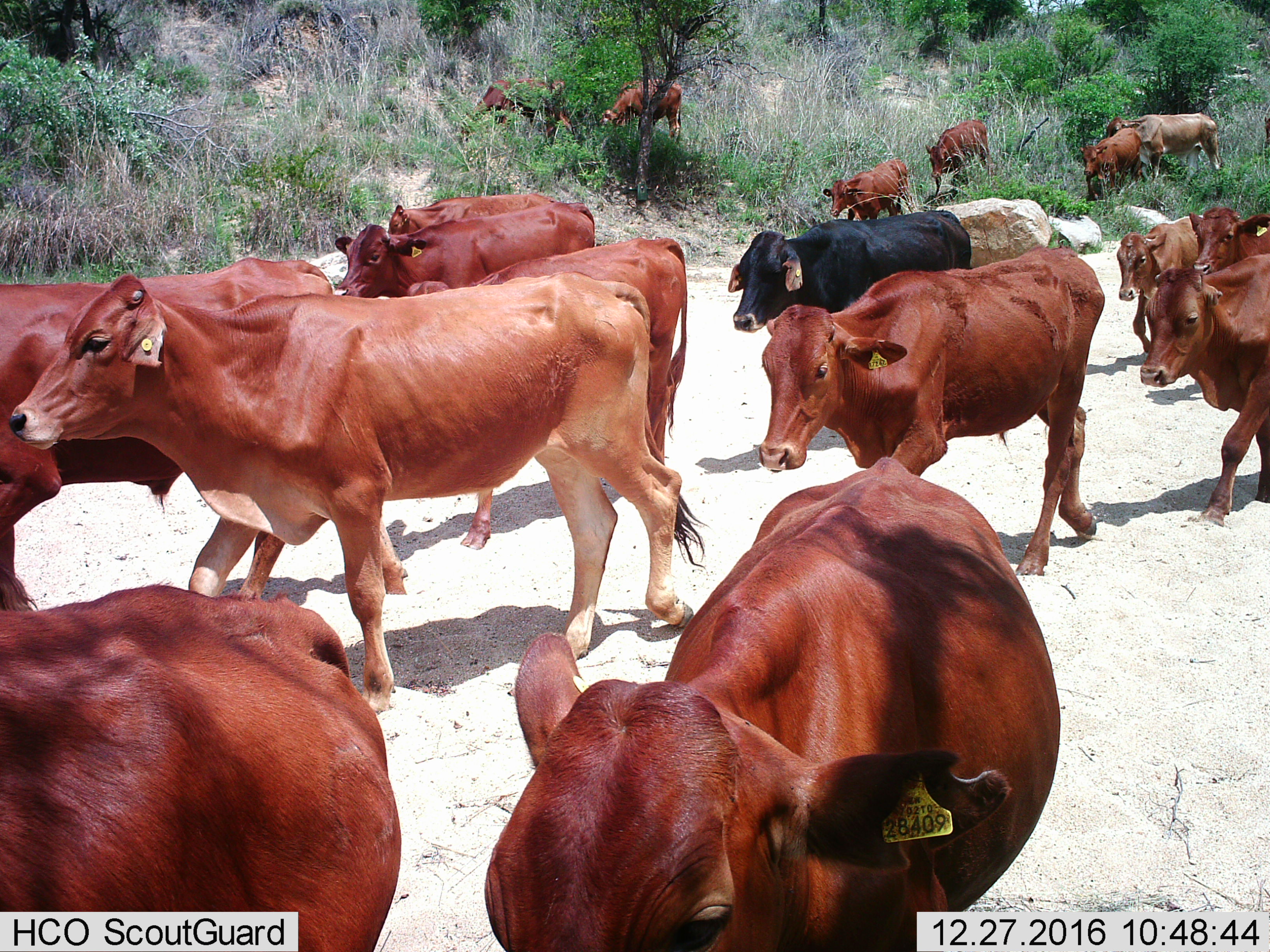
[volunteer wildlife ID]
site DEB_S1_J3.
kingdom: Animalia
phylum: Chordata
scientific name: Vertebrata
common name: domestic animal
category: domesticanimal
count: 11-50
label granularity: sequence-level